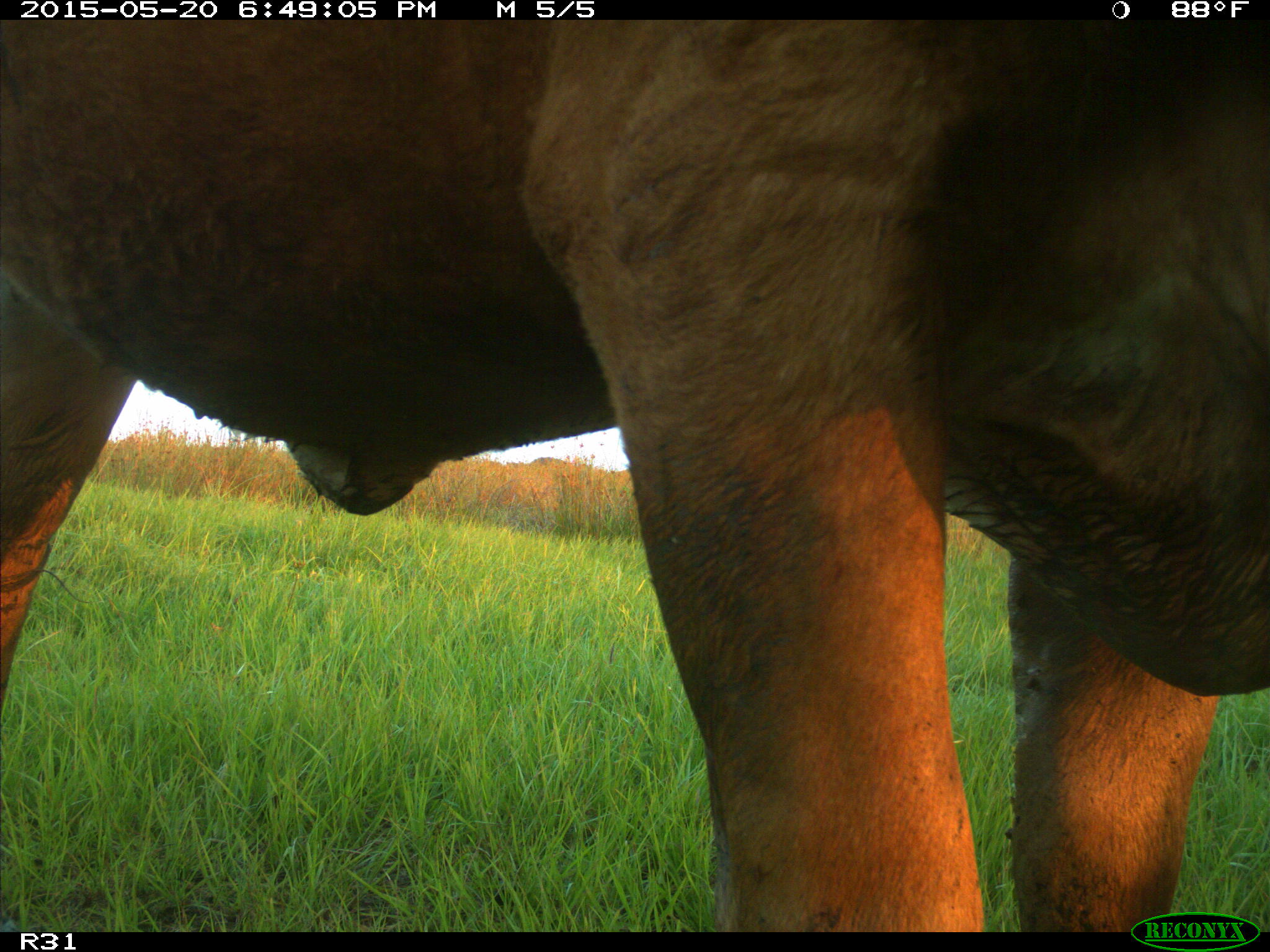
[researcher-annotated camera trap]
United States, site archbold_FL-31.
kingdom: Animalia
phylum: Chordata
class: Mammalia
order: Artiodactyla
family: Bovidae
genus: Bos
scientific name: Bos taurus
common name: domestic cow